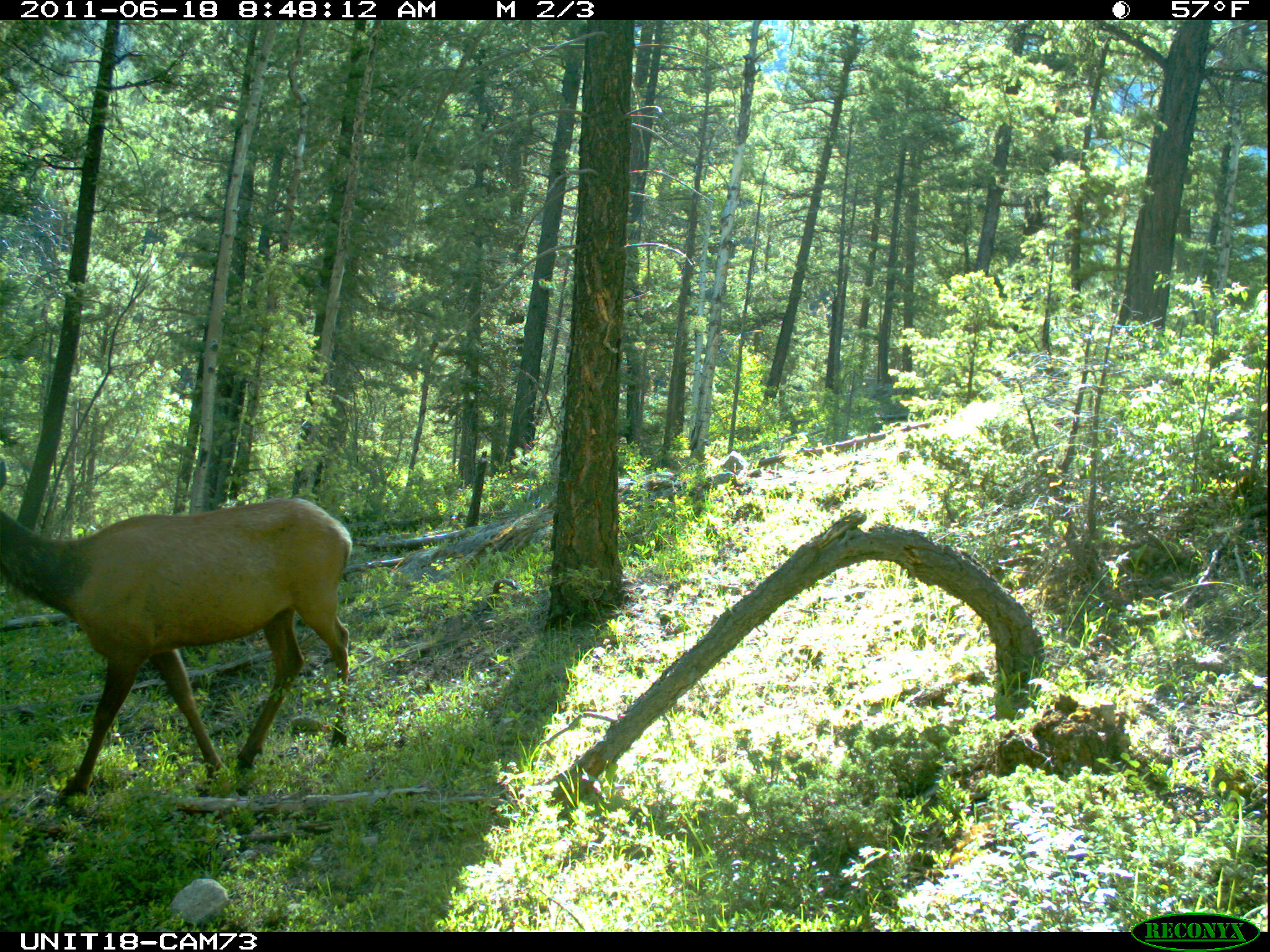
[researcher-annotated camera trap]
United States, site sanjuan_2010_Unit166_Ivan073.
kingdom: Animalia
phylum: Chordata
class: Mammalia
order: Artiodactyla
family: Cervidae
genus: Cervus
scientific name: Cervus elaphus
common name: red deer